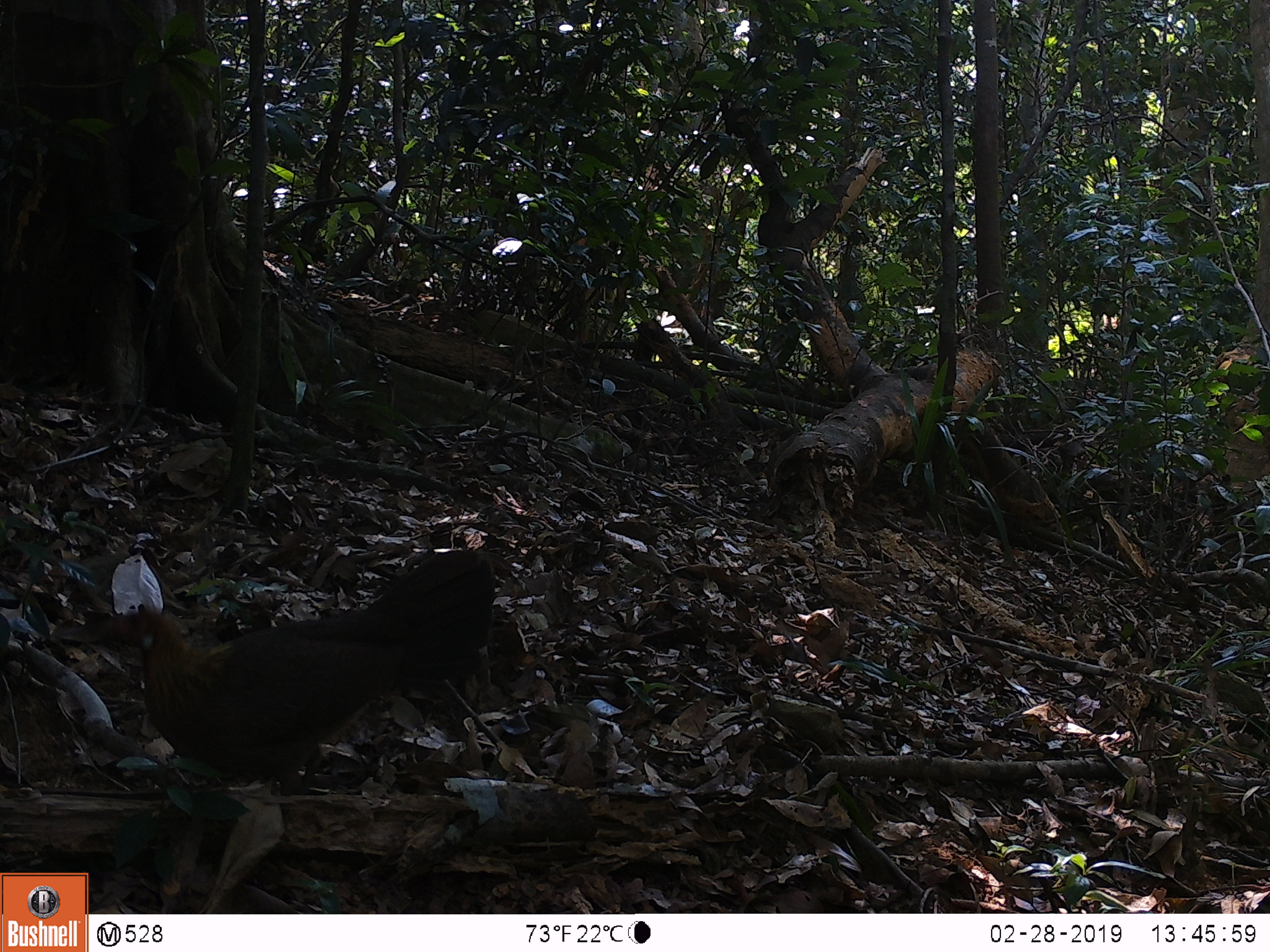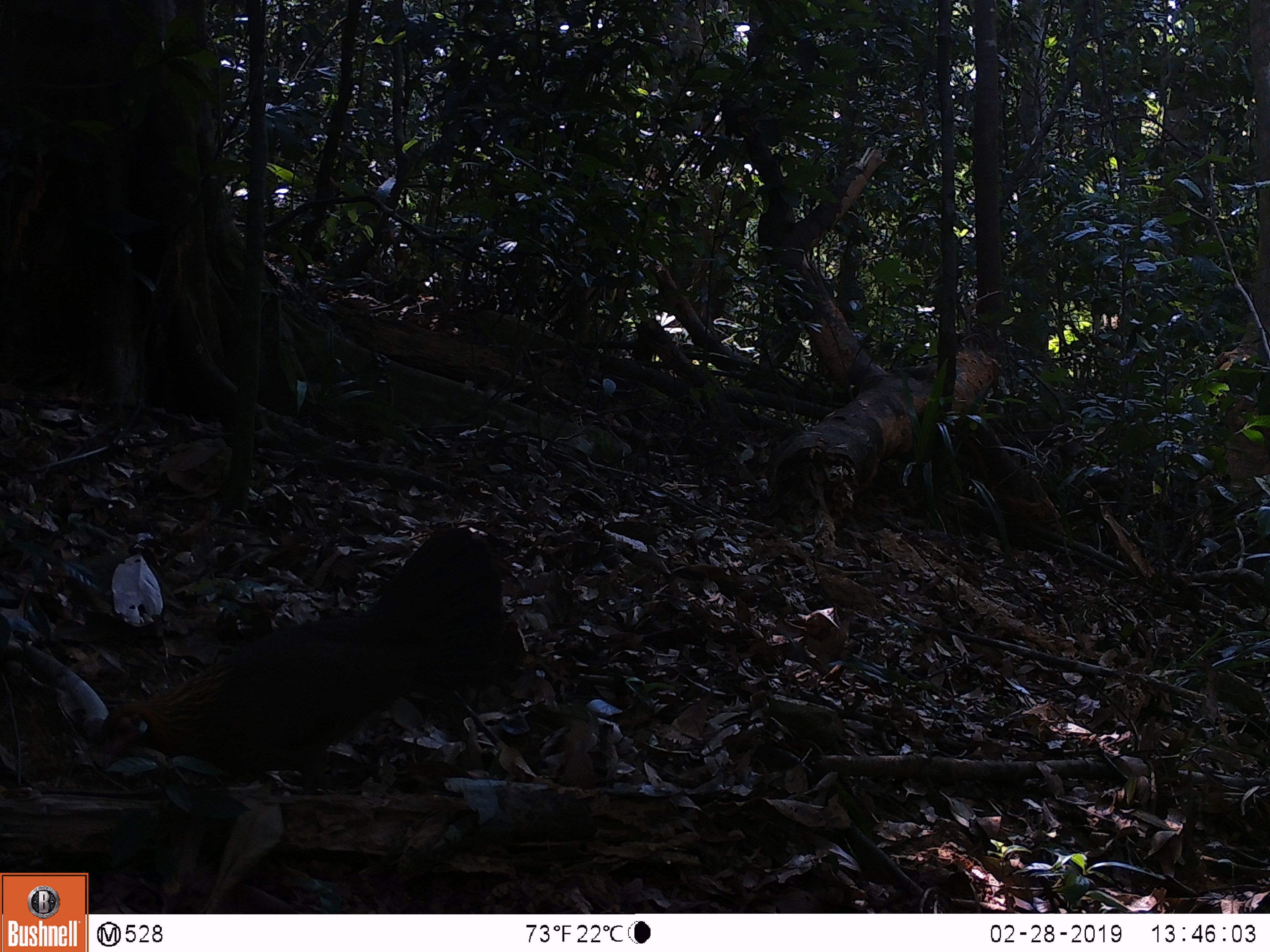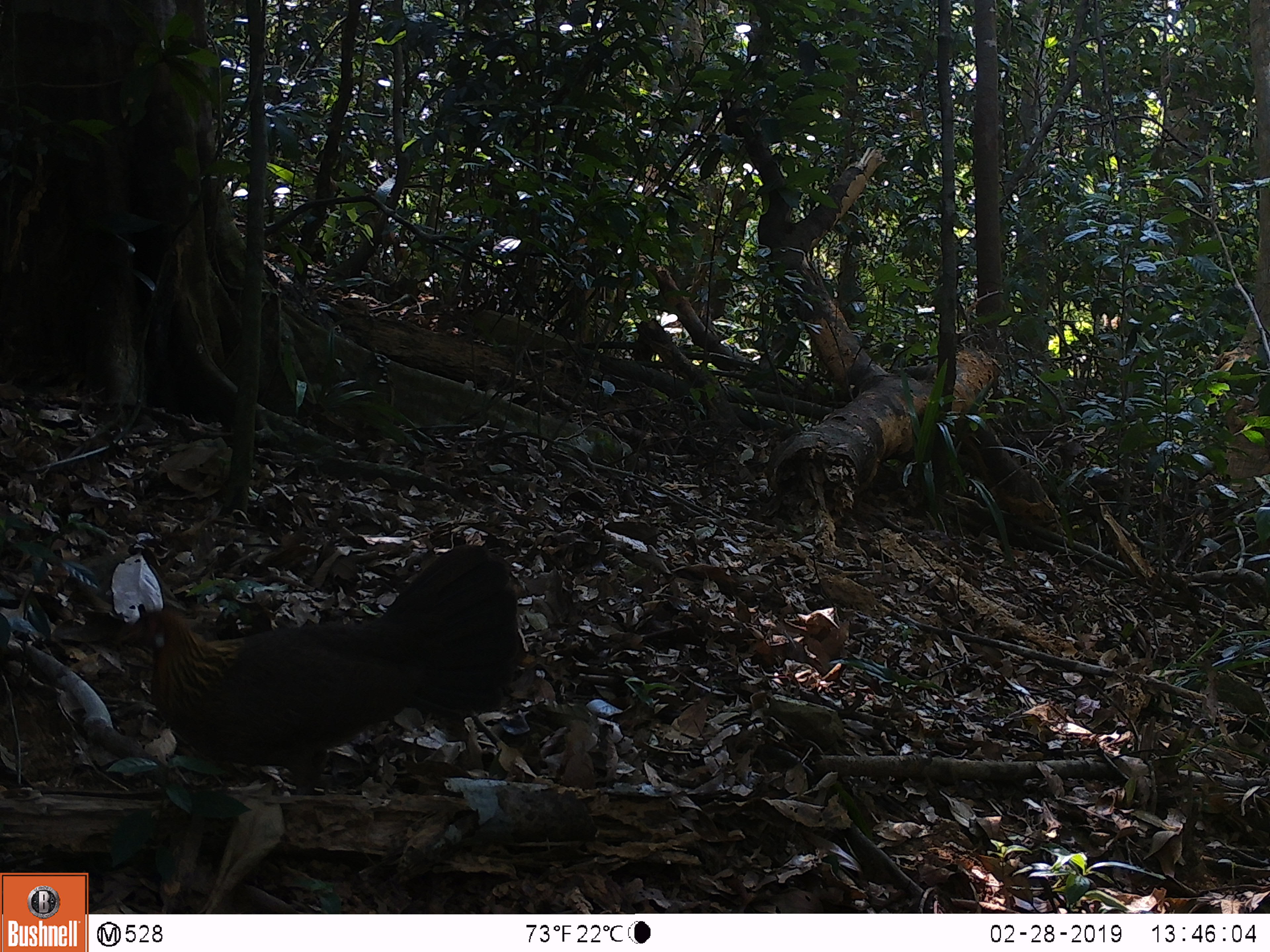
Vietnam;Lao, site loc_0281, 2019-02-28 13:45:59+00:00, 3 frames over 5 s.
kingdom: Animalia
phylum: Chordata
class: Aves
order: Galliformes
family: Phasianidae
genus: Gallus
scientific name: Gallus gallus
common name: red junglefowl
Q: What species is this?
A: Red junglefowl (Gallus gallus).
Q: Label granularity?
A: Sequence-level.